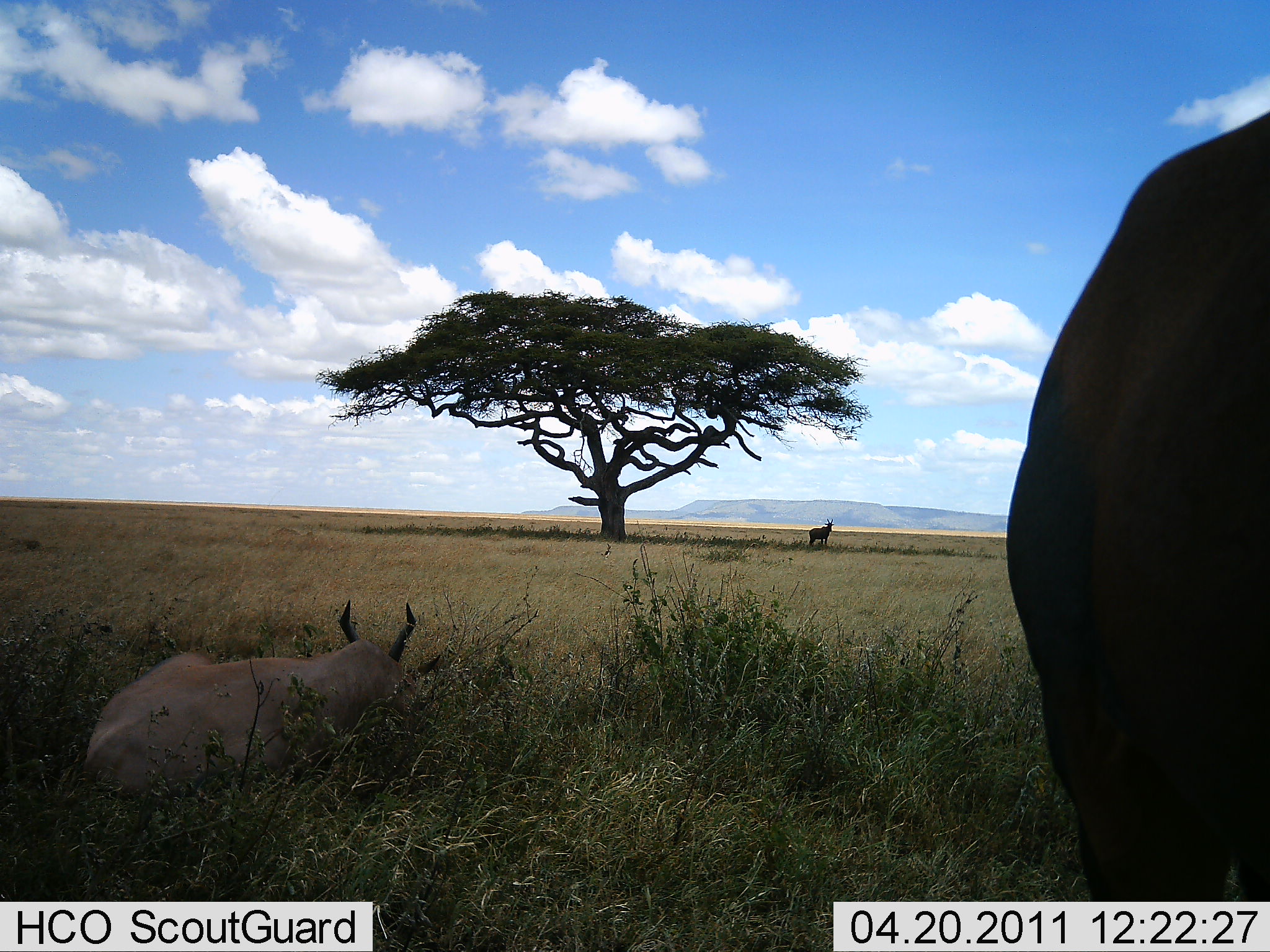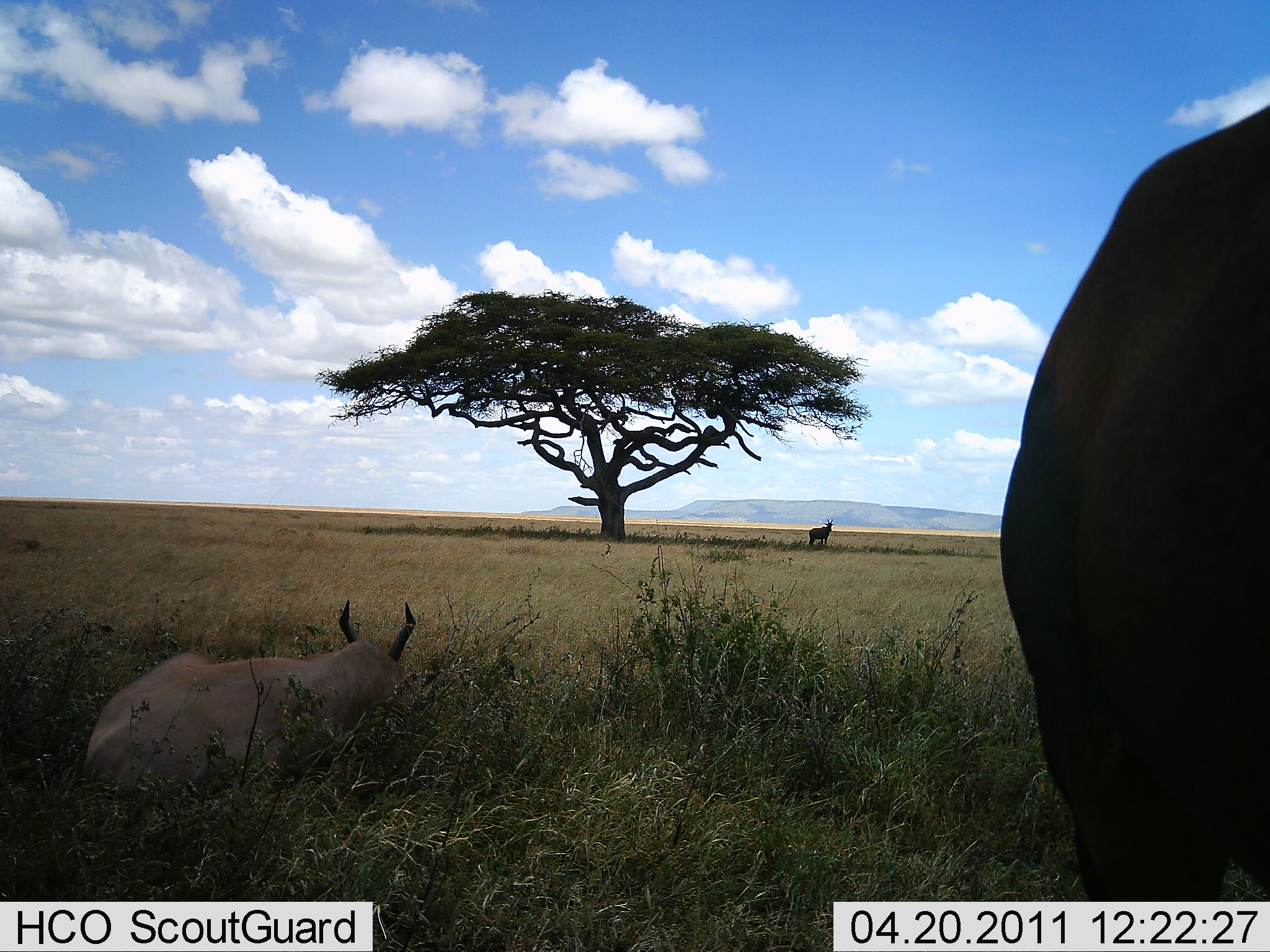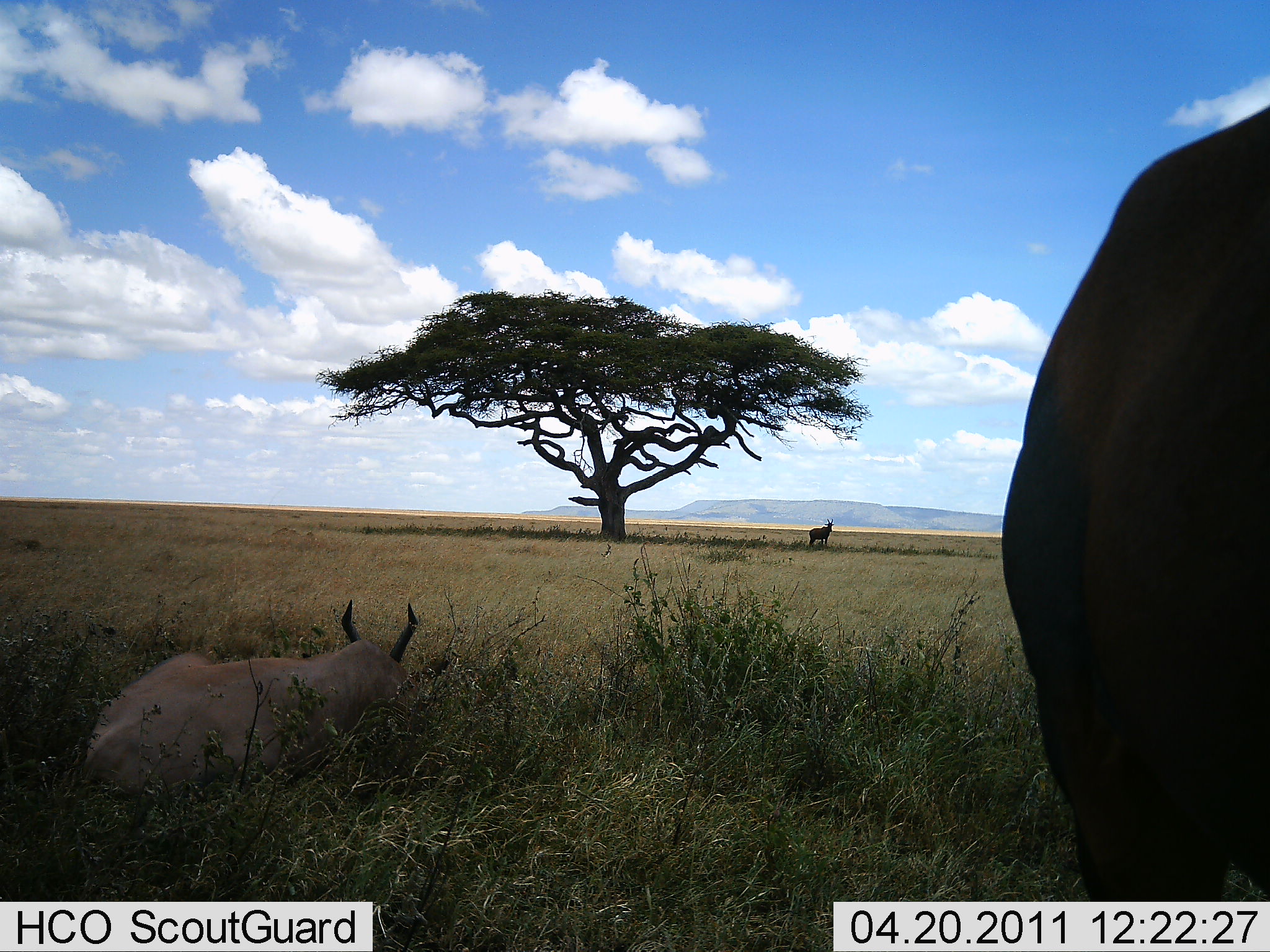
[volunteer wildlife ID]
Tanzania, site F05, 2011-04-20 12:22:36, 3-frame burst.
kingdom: Animalia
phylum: Chordata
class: Mammalia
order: Artiodactyla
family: Bovidae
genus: Tragelaphus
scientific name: Tragelaphus oryx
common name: eland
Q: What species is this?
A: Eland (Tragelaphus oryx).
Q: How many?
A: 3.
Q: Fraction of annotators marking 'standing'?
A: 60%.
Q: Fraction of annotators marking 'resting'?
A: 100%.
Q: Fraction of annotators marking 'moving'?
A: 0%.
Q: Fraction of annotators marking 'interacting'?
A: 0%.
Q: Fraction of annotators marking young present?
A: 0%.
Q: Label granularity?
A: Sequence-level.